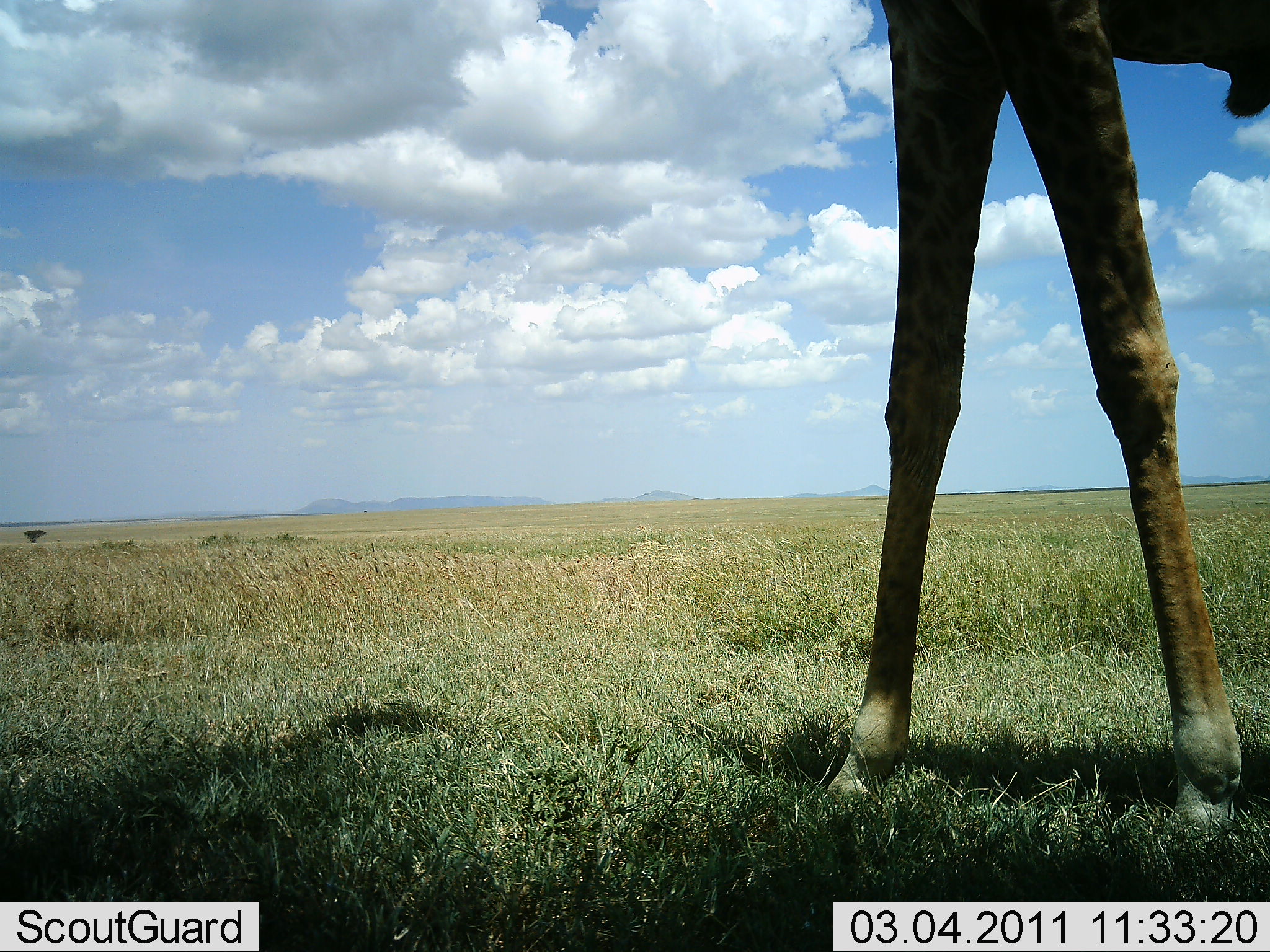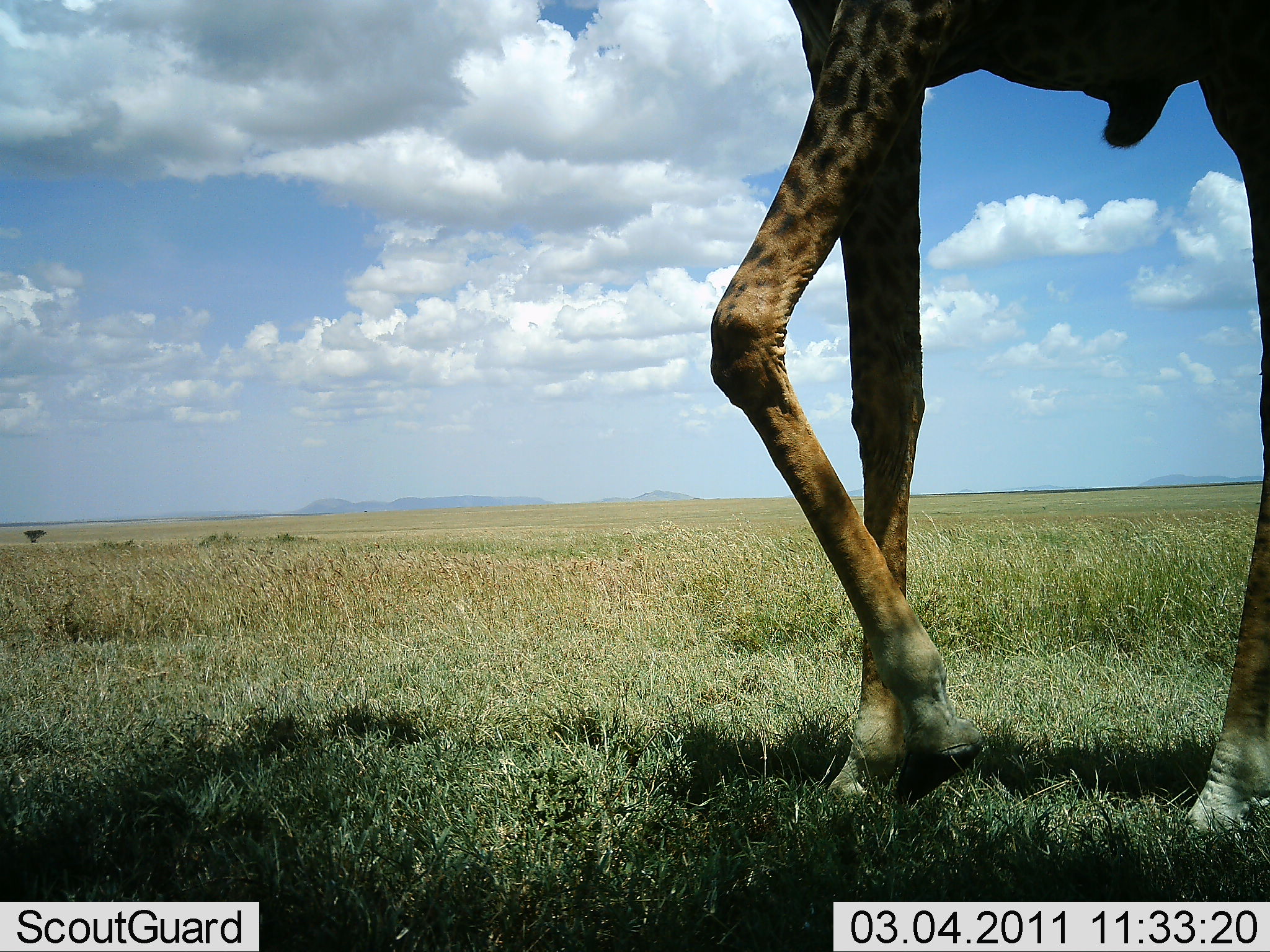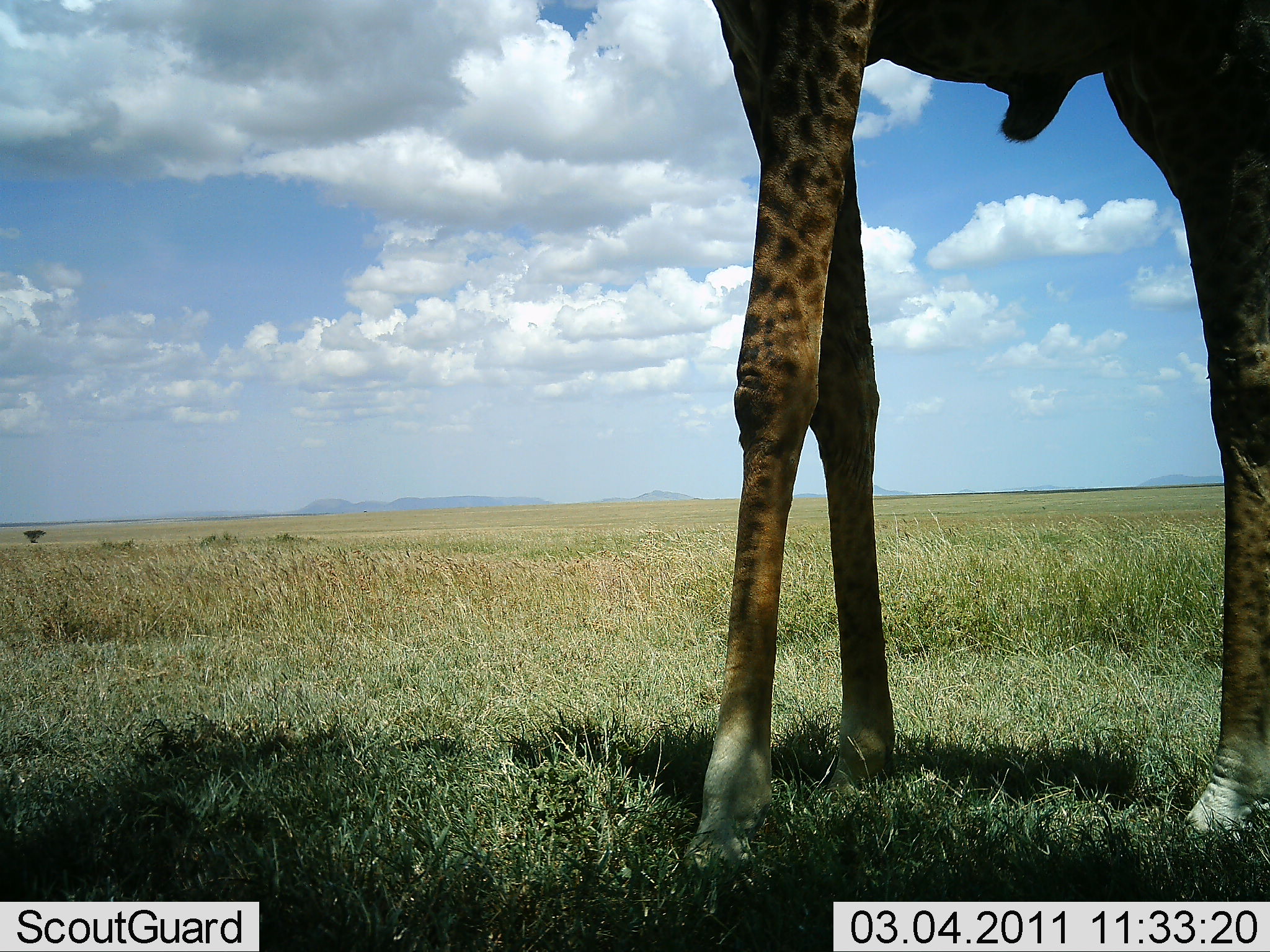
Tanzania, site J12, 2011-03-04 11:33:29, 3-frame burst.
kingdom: Animalia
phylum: Chordata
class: Mammalia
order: Artiodactyla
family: Giraffidae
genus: Giraffa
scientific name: Giraffa camelopardalis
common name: giraffe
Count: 1.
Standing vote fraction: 8%.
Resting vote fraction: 0%.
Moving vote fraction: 92%.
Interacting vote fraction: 0%.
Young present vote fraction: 0%.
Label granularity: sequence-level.